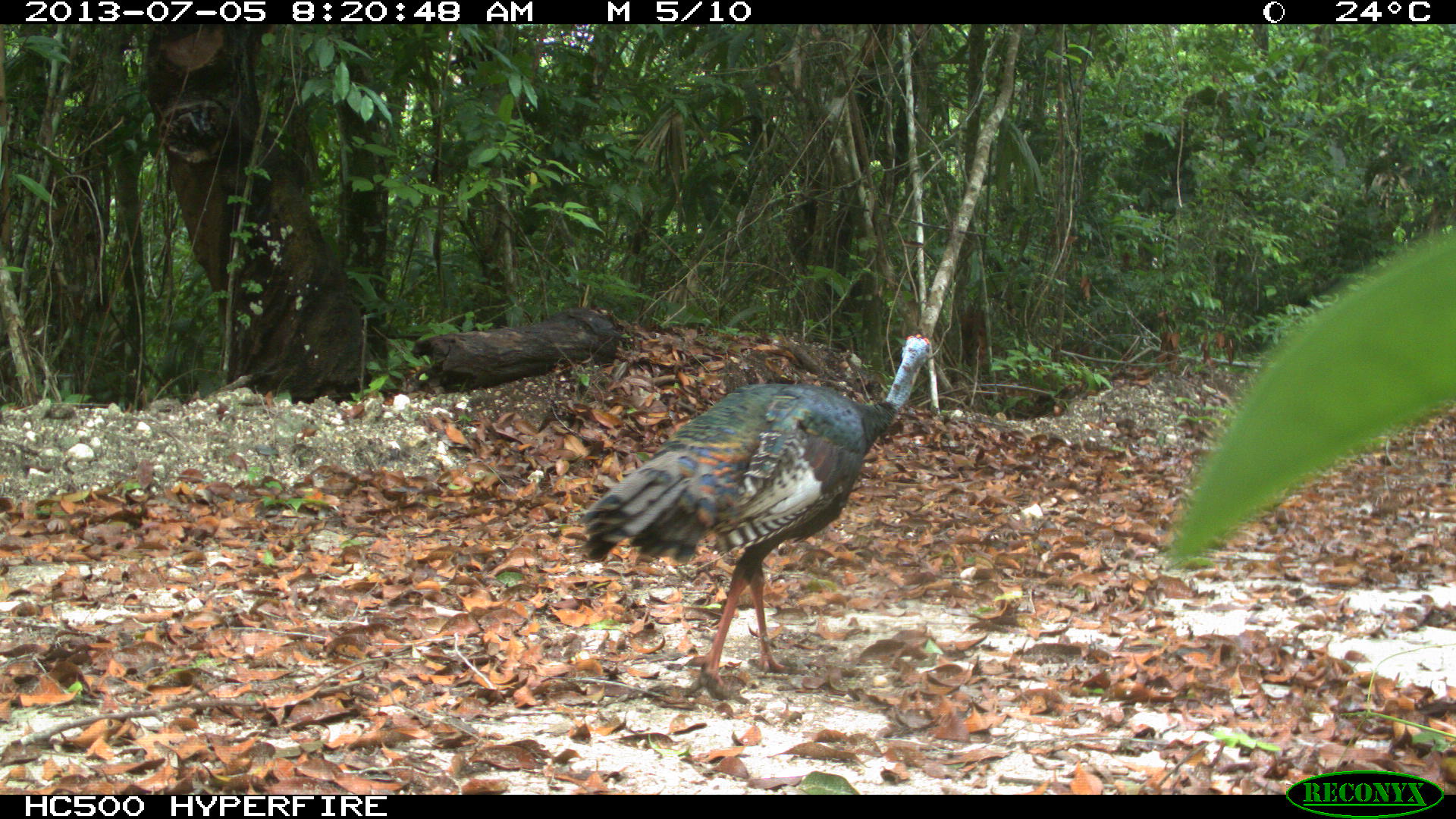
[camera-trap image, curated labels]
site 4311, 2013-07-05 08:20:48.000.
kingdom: Animalia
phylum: Chordata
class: Aves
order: Galliformes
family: Phasianidae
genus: Meleagris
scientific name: Meleagris ocellata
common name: ocellated turkey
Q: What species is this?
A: Meleagris ocellata (ocellated turkey).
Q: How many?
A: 1.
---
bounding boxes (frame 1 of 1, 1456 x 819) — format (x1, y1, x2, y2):
meleagris ocellata: (573, 333, 930, 697)